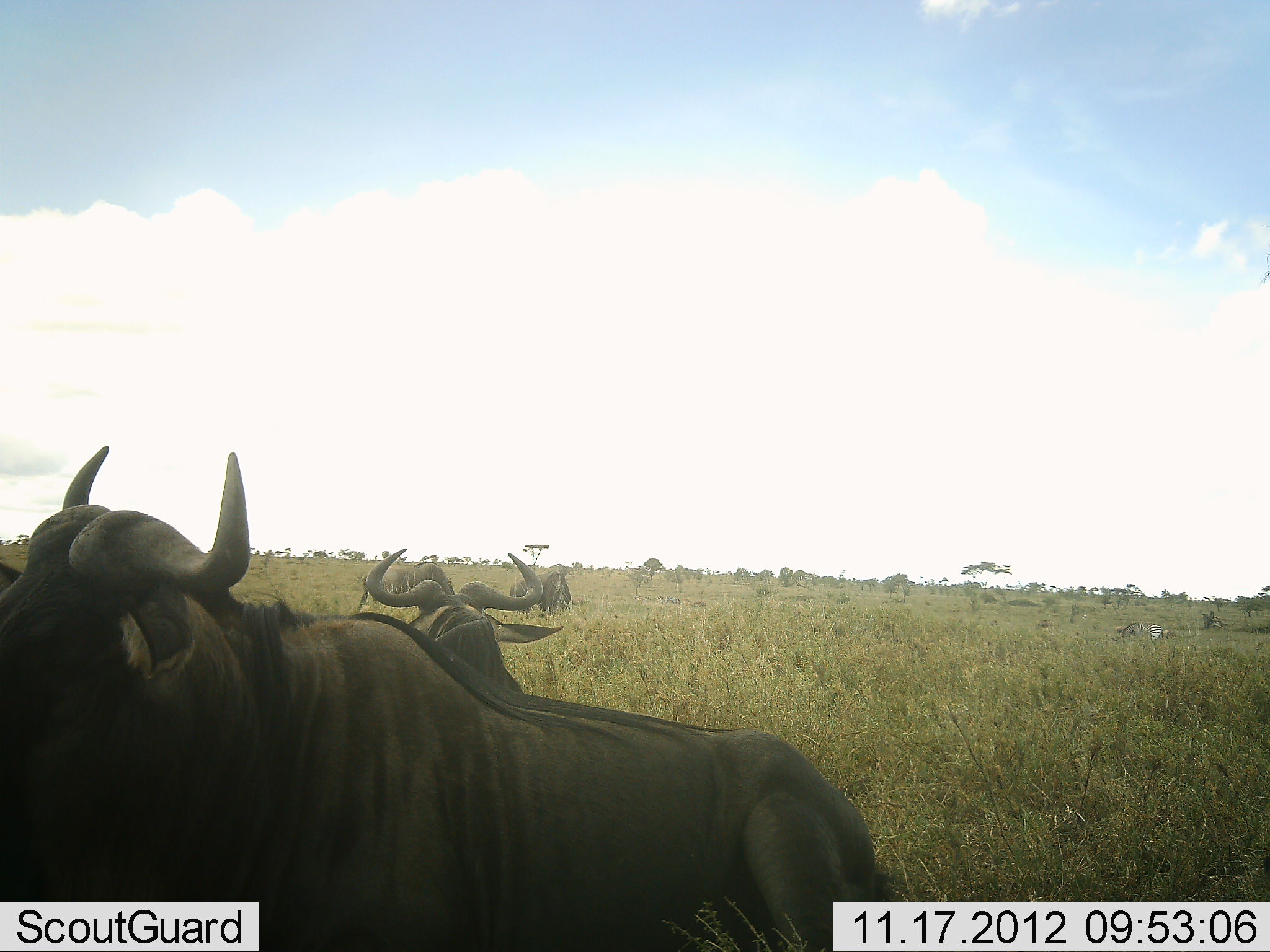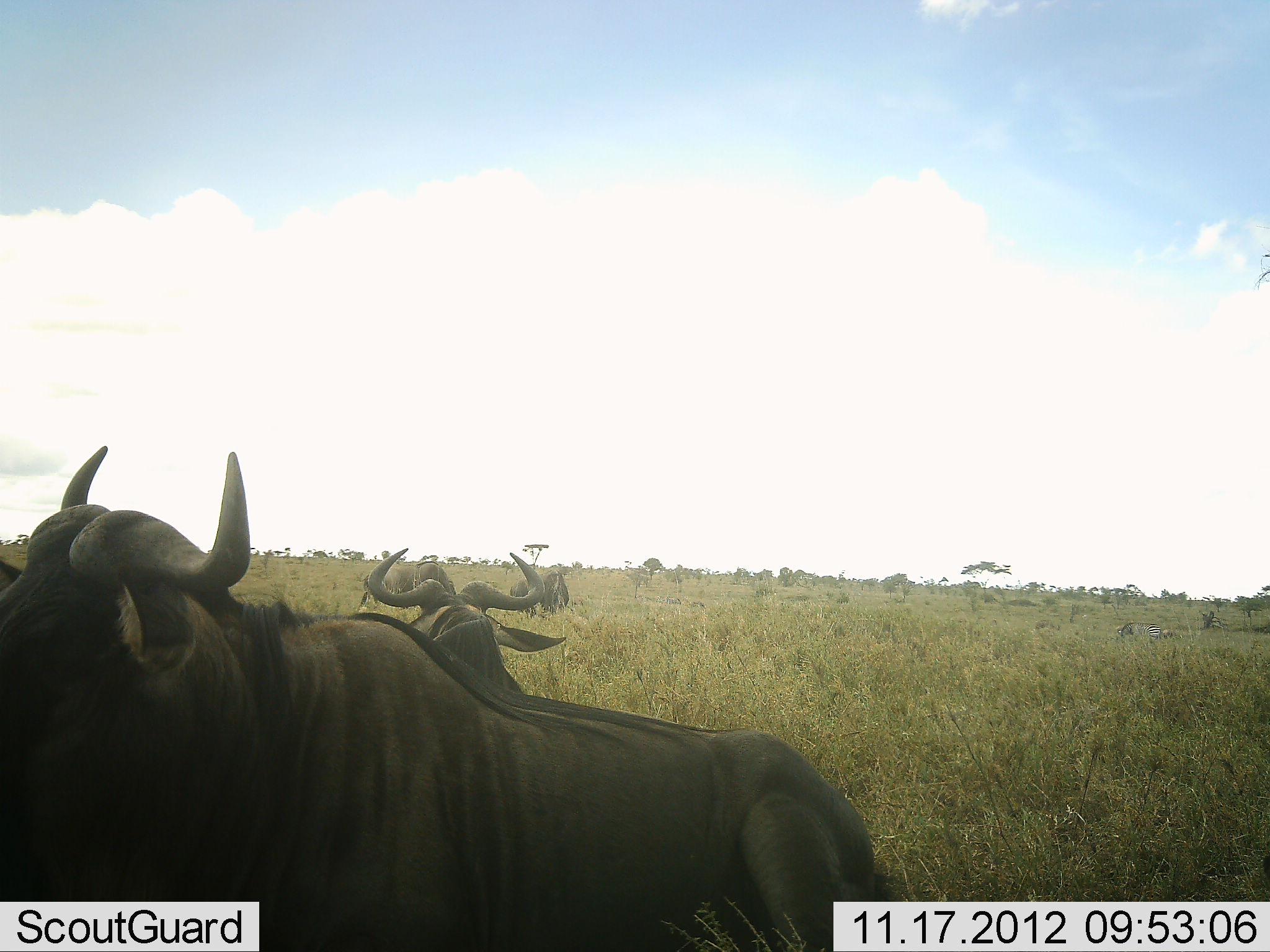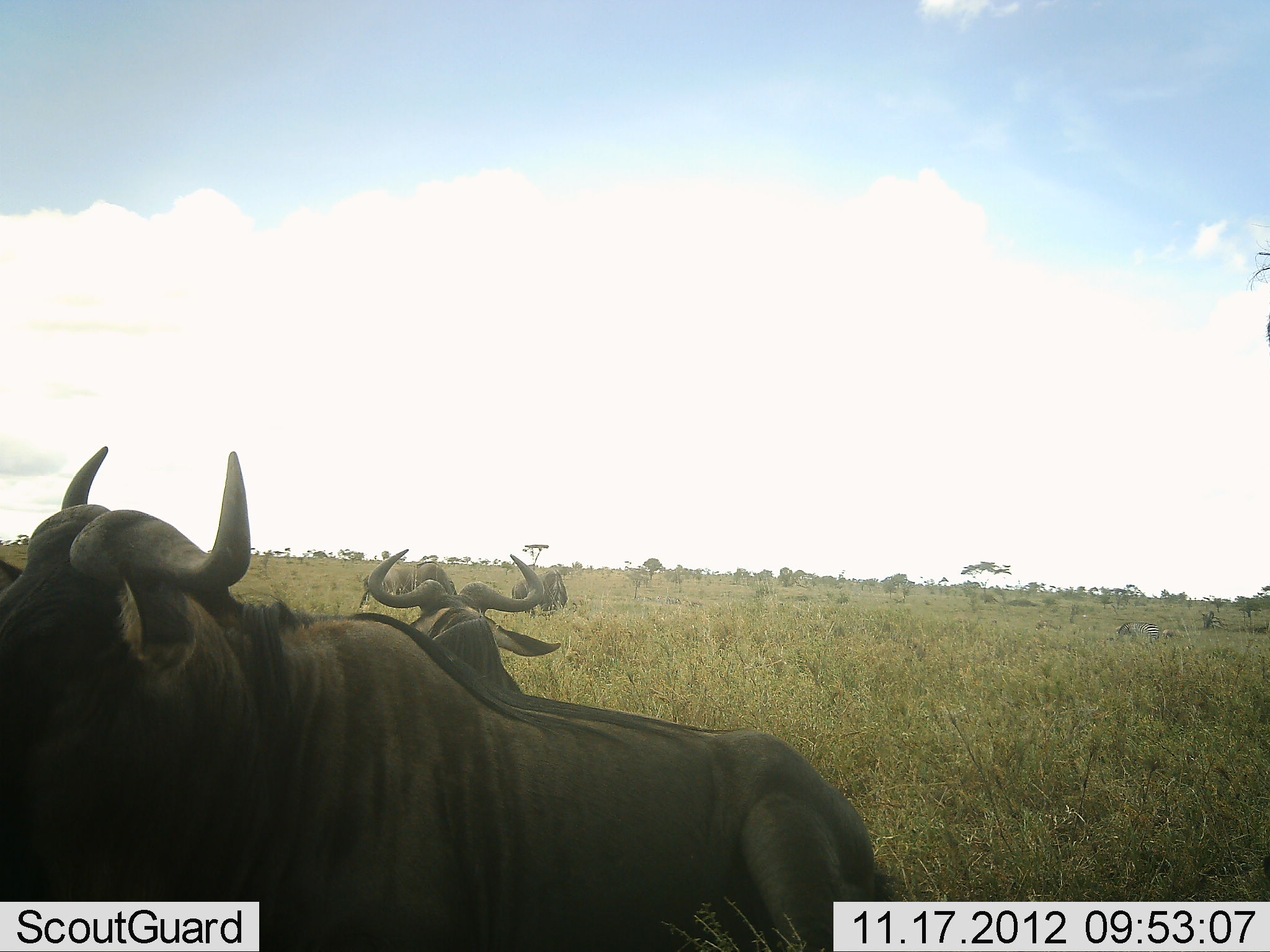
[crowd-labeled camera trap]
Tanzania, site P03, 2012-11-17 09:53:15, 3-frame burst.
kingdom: Animalia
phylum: Chordata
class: Mammalia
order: Artiodactyla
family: Bovidae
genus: Connochaetes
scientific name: Connochaetes taurinus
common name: blue wildebeest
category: wildebeest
Wildebeest (blue wildebeest) (Connochaetes taurinus), count 4. Behavior (volunteer vote fractions): standing 90%, resting 20%, moving 0%, interacting 10%. Young present (vote fraction): 0%. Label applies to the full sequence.